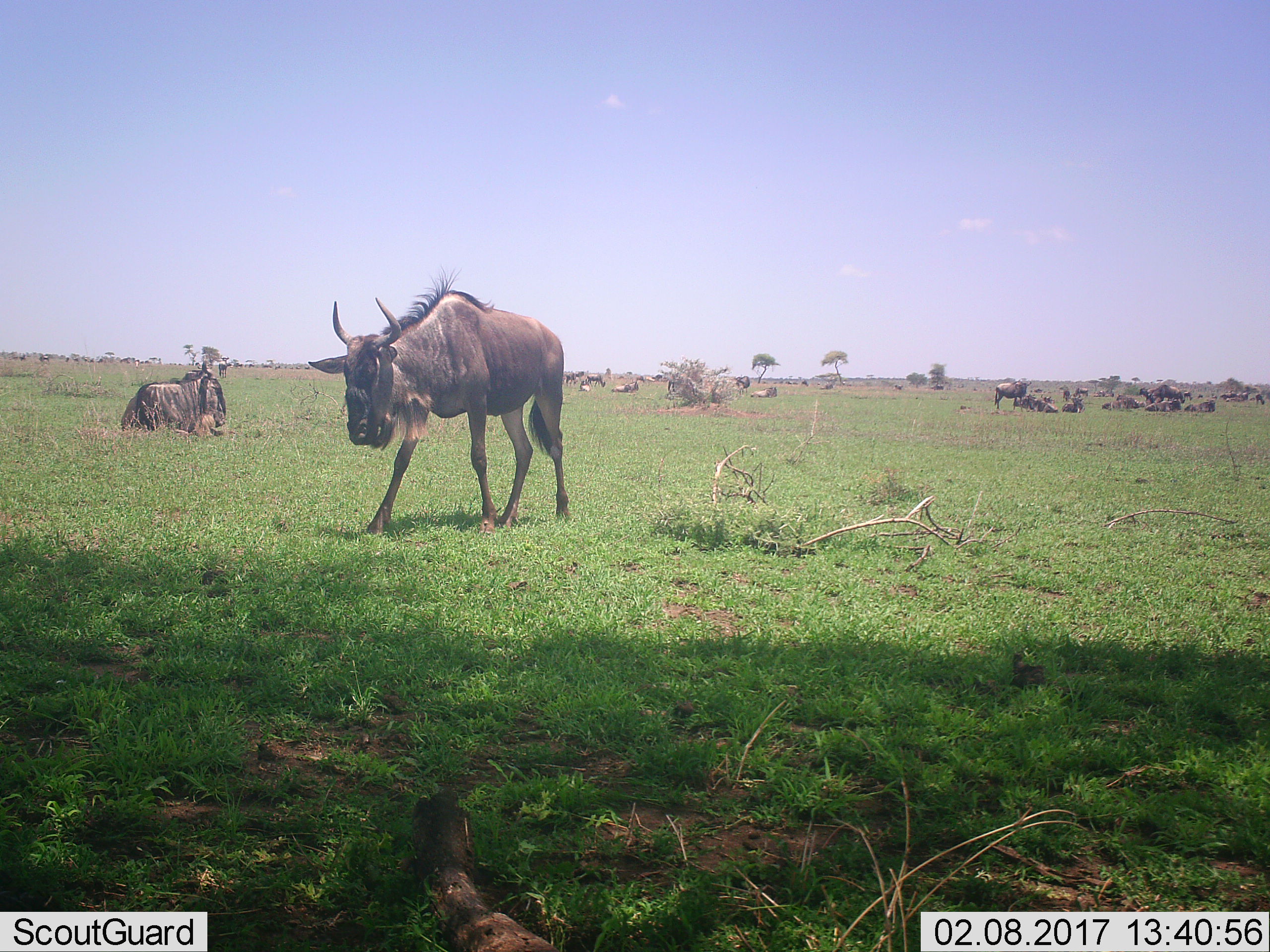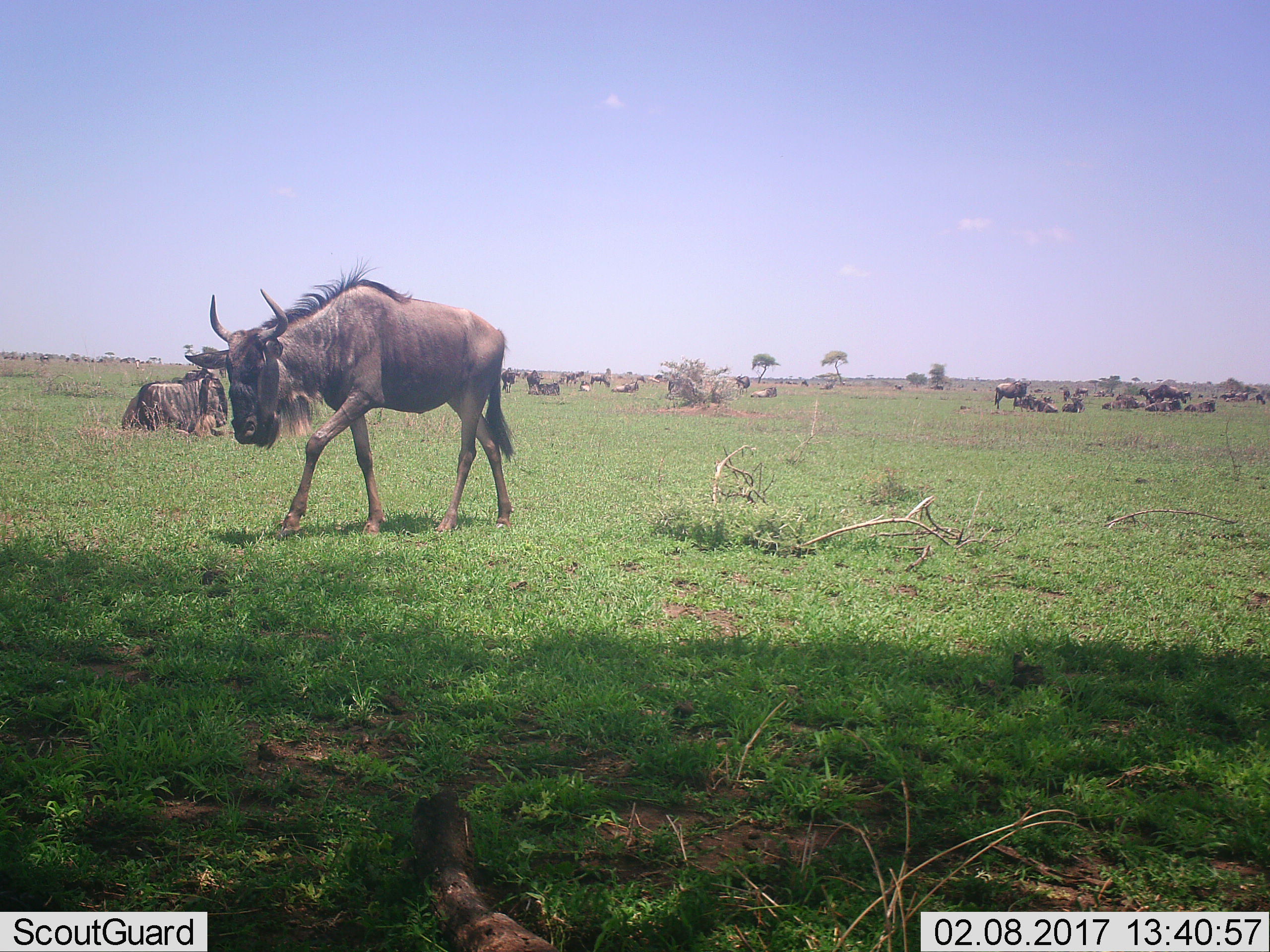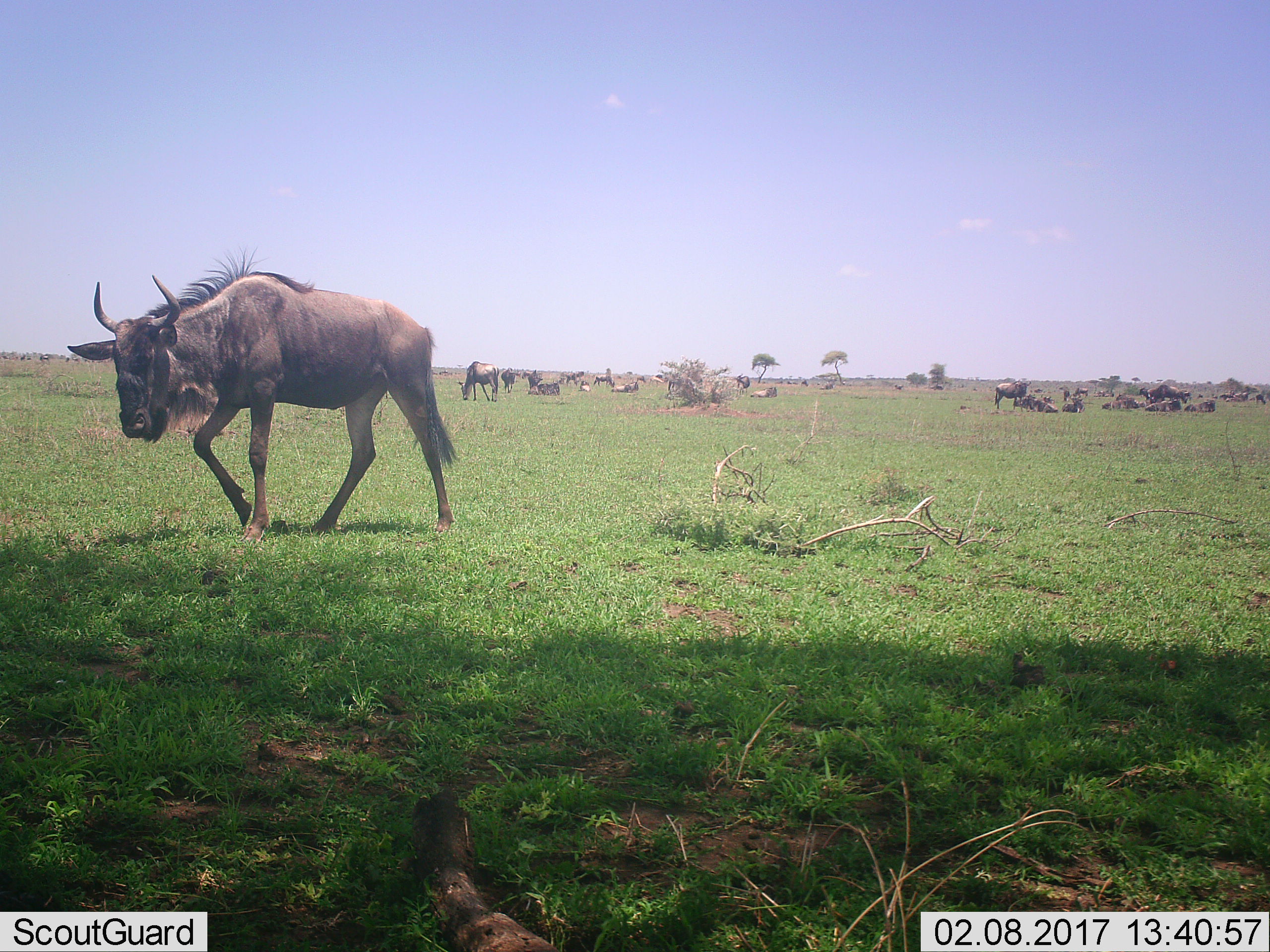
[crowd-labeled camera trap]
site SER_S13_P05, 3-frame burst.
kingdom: Animalia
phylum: Chordata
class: Mammalia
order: Artiodactyla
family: Bovidae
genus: Connochaetes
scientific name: Connochaetes taurinus taurinus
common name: blue wildebeest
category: wildebeestblue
Wildebeestblue (blue wildebeest) (Connochaetes taurinus taurinus), count 11-50. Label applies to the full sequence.